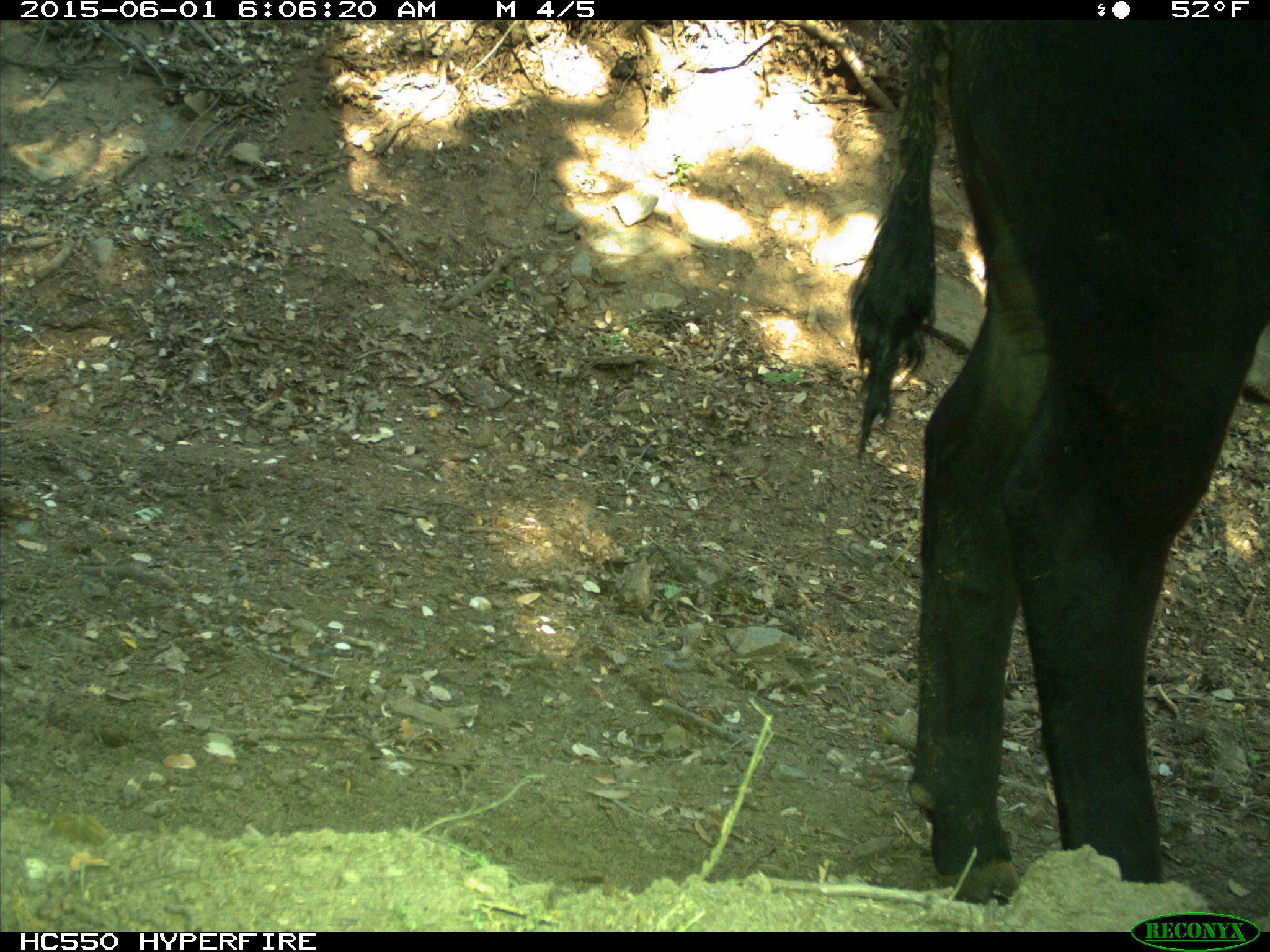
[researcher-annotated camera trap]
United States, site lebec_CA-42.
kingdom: Animalia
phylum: Chordata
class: Mammalia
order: Artiodactyla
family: Bovidae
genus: Bos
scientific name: Bos taurus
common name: domestic cow